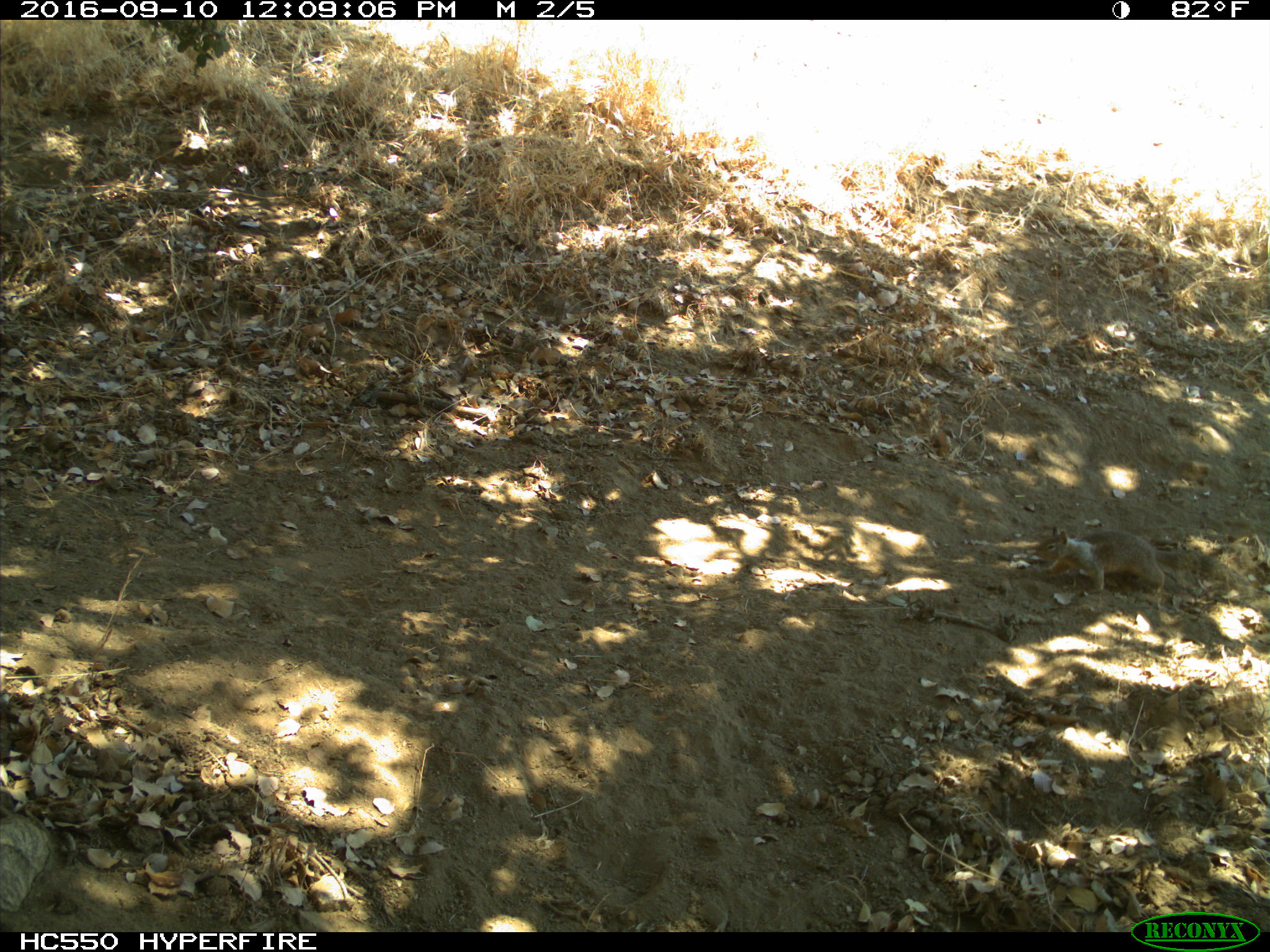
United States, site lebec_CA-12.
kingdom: Animalia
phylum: Chordata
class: Mammalia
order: Rodentia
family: Sciuridae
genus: Otospermophilus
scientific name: Otospermophilus beecheyi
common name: california ground squirrel